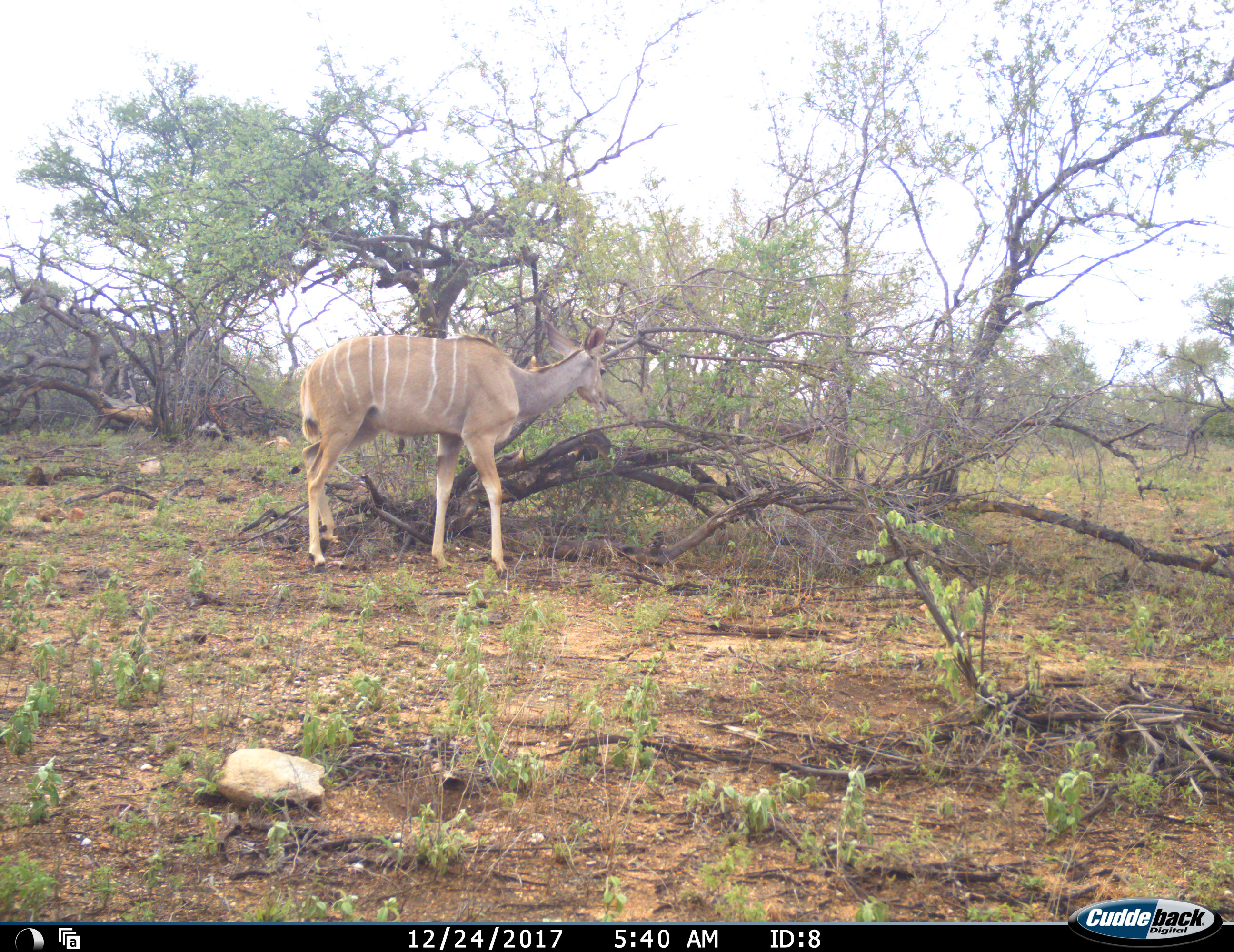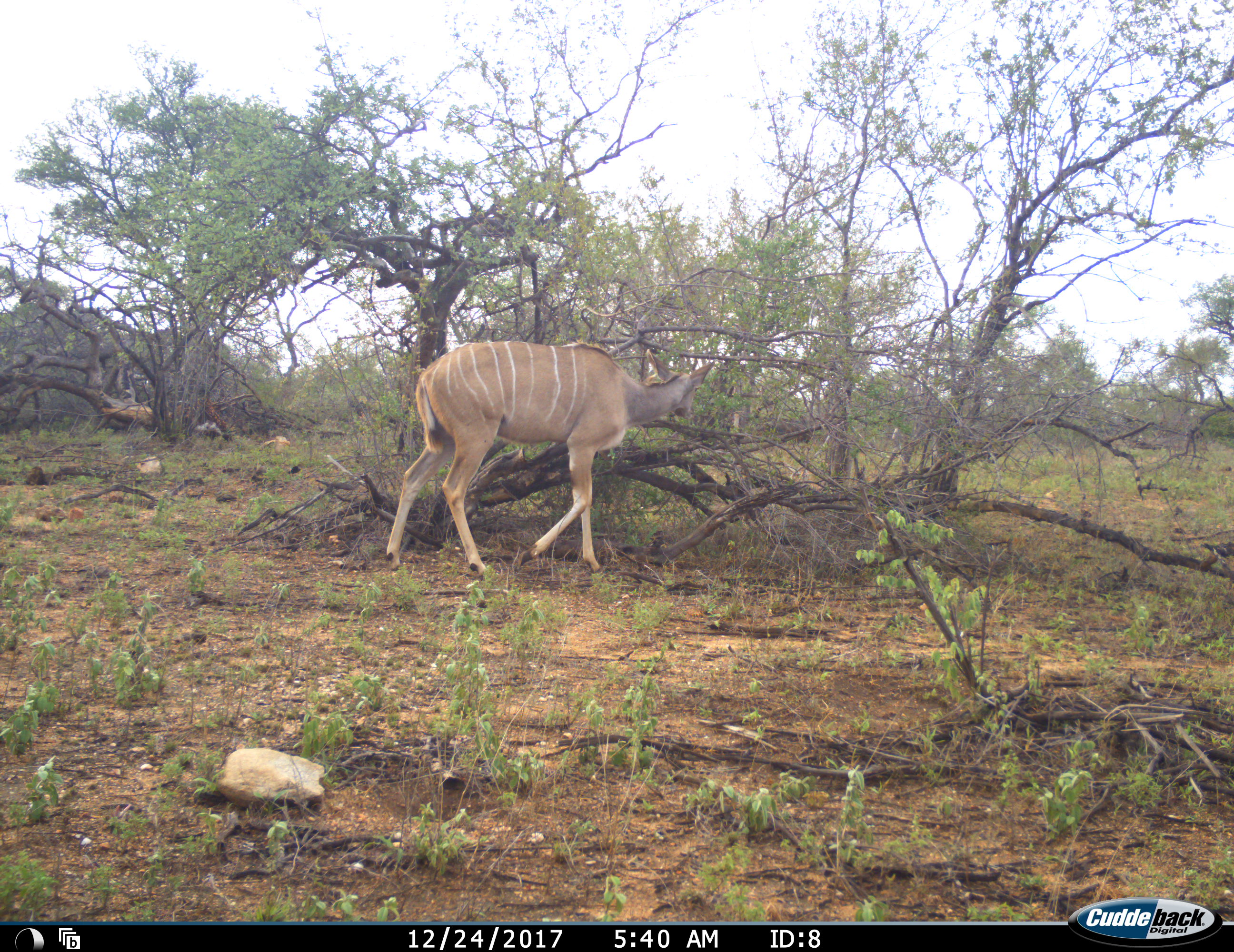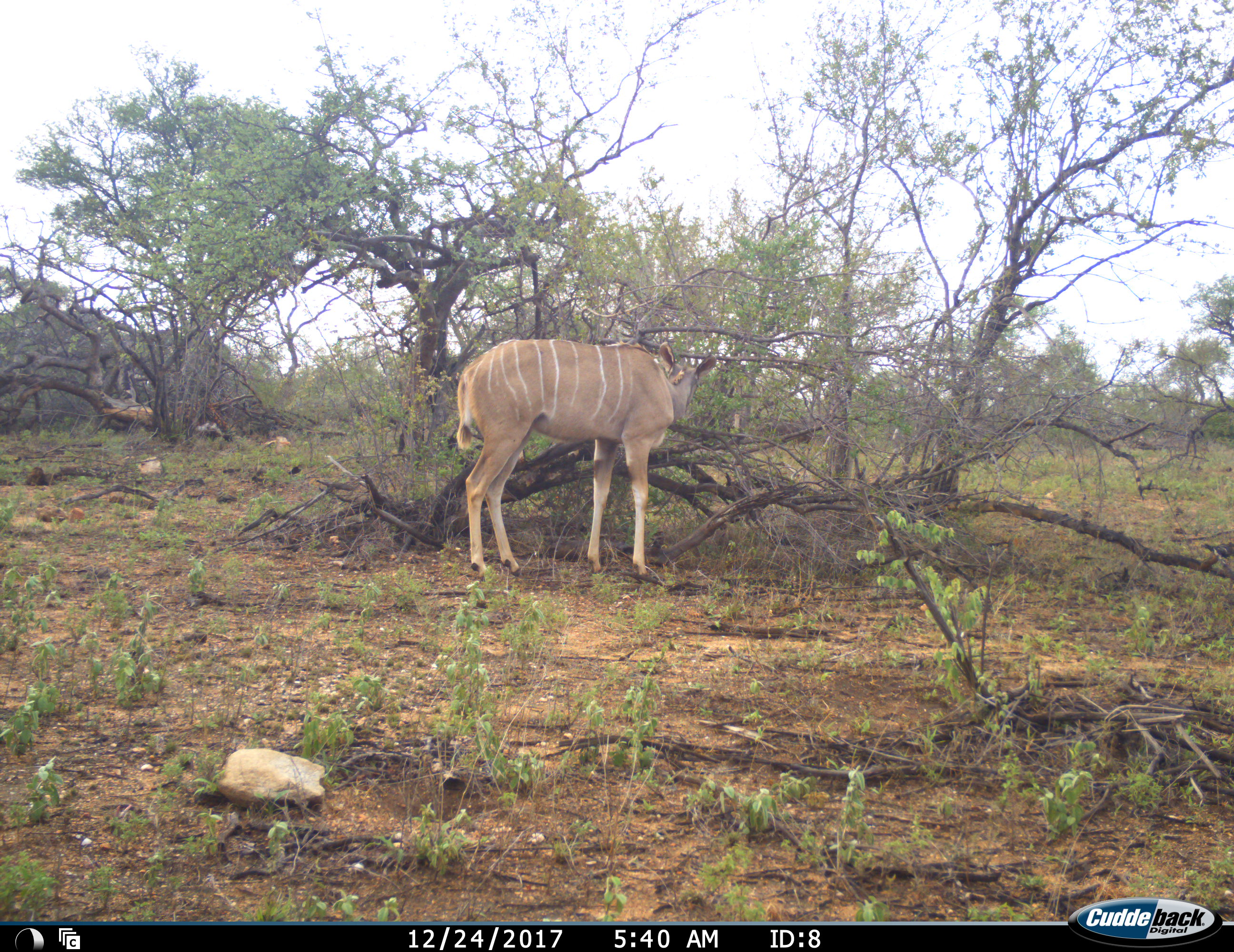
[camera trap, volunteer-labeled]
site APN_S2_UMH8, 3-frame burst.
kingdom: Animalia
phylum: Chordata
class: Mammalia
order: Artiodactyla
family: Bovidae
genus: Tragelaphus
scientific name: Tragelaphus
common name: kudu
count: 1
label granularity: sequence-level